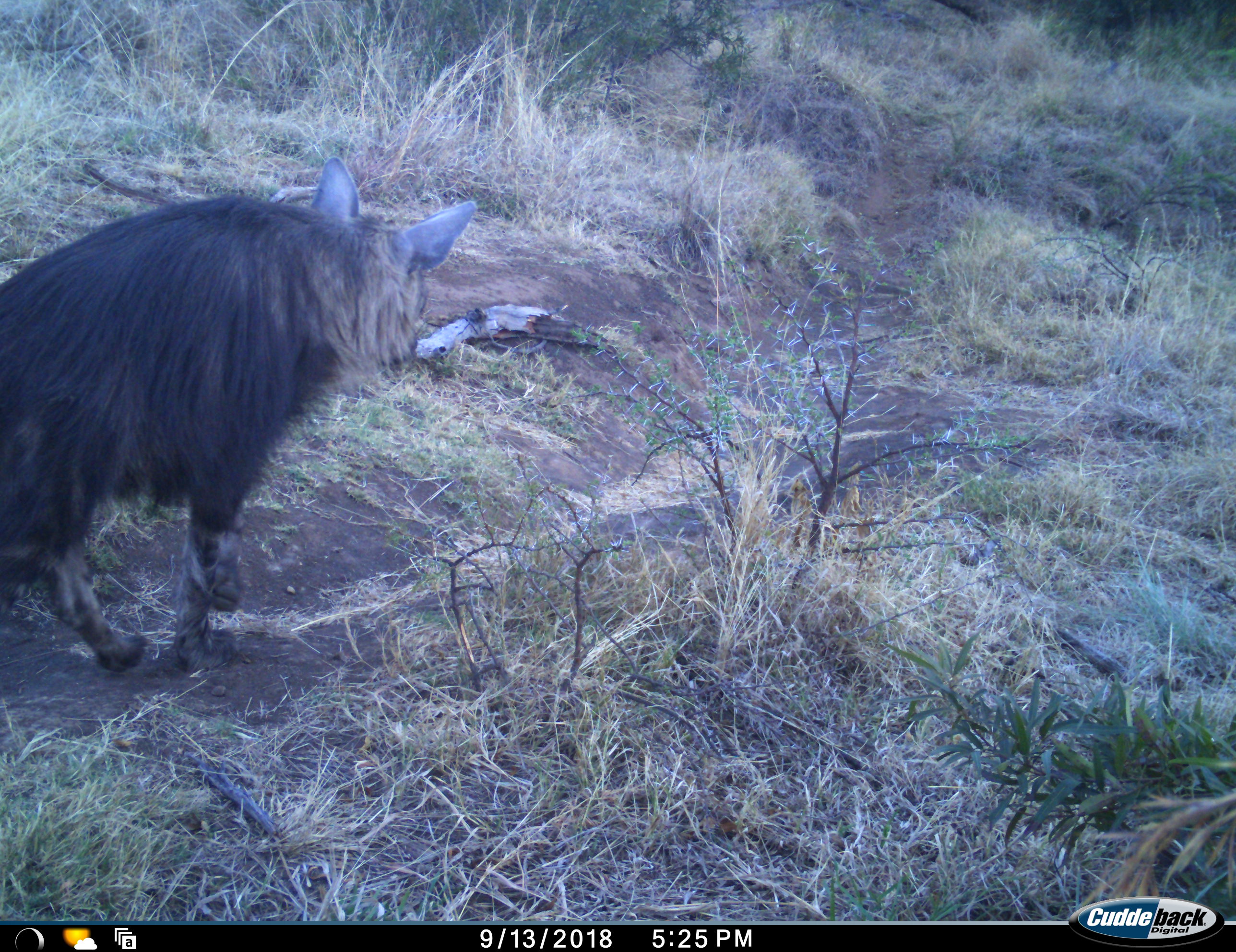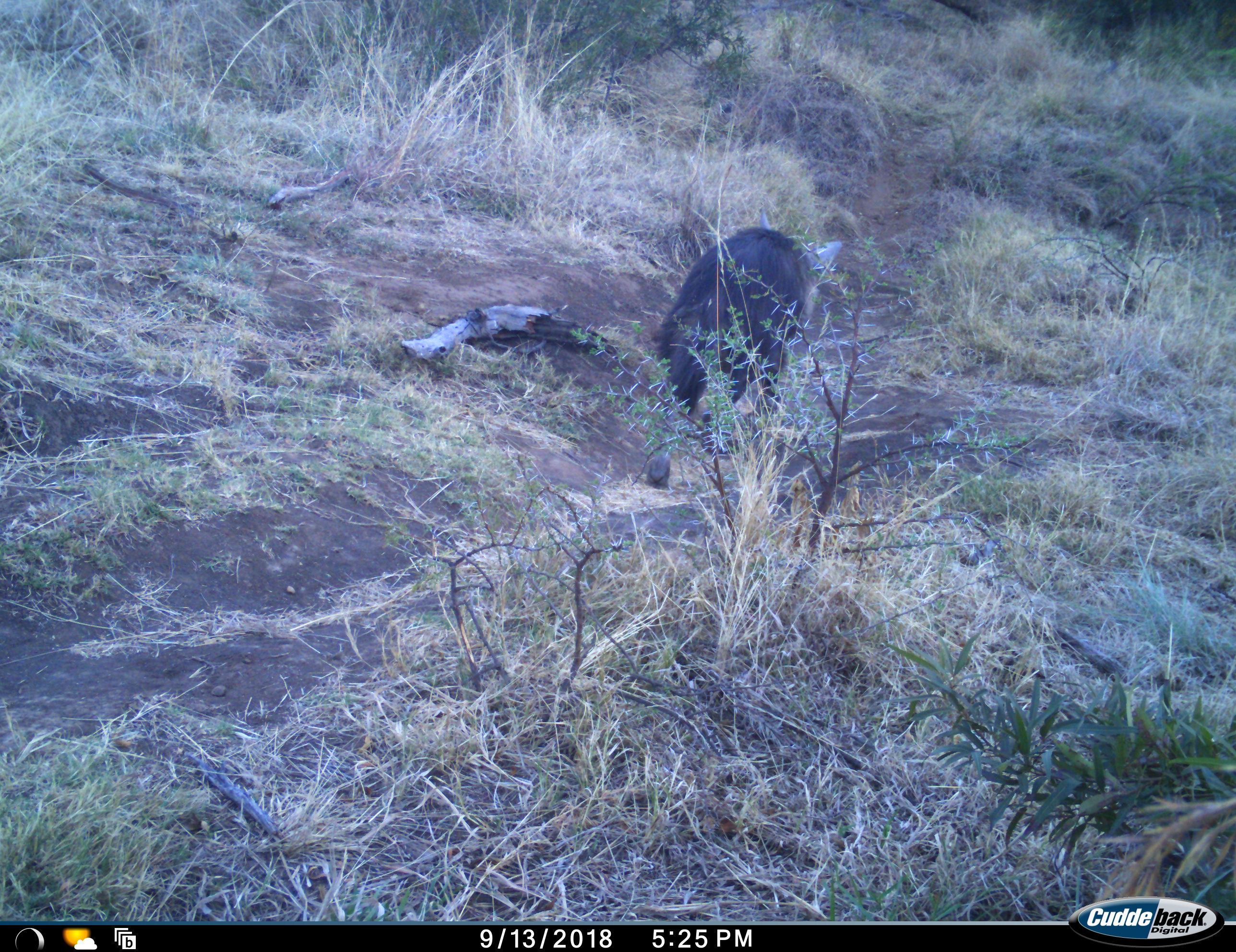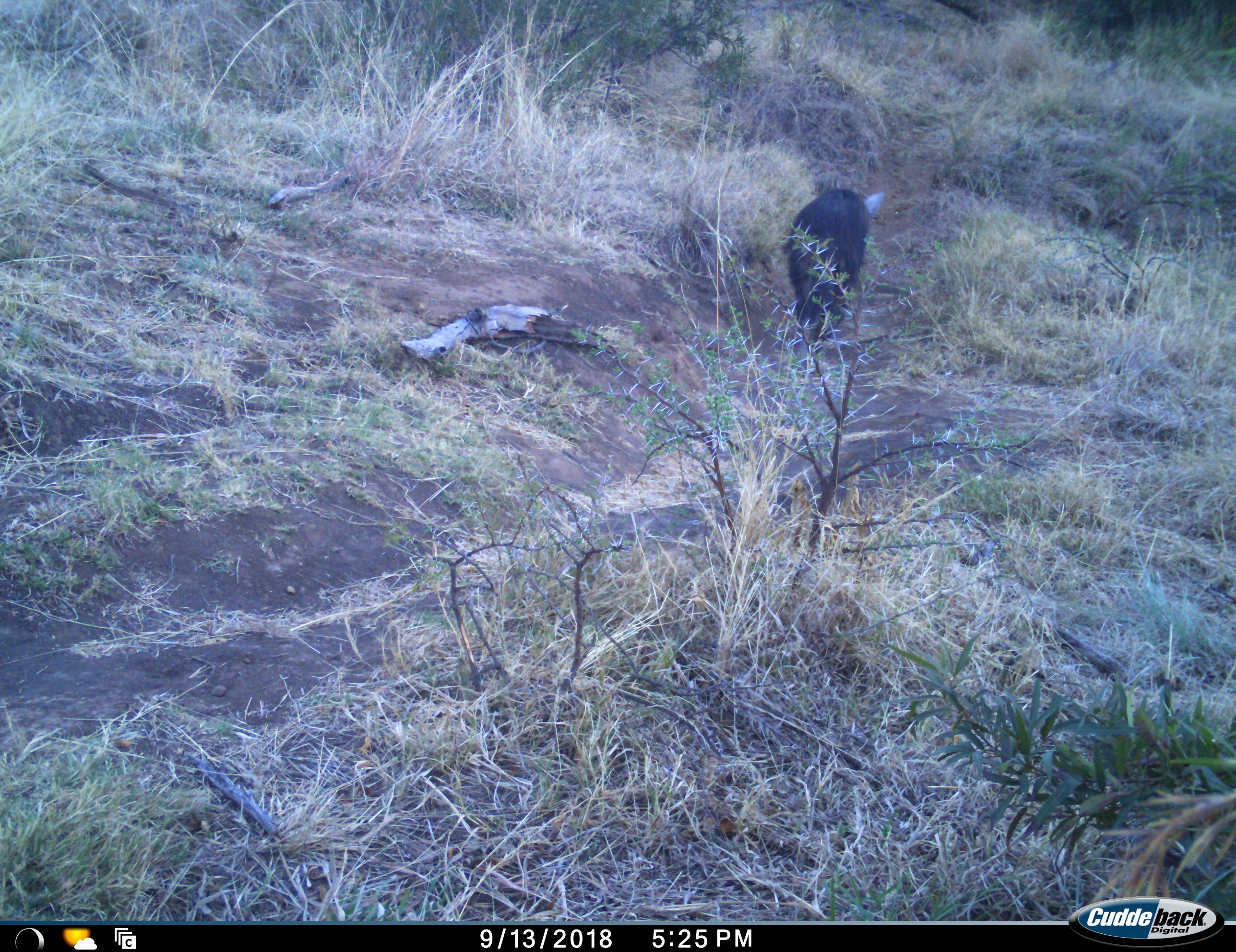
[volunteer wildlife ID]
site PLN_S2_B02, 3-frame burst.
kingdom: Animalia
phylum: Chordata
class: Mammalia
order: Carnivora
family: Hyaenidae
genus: Parahyaena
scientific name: Parahyaena brunnea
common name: brown hyena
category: hyenabrown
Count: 1.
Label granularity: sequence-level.